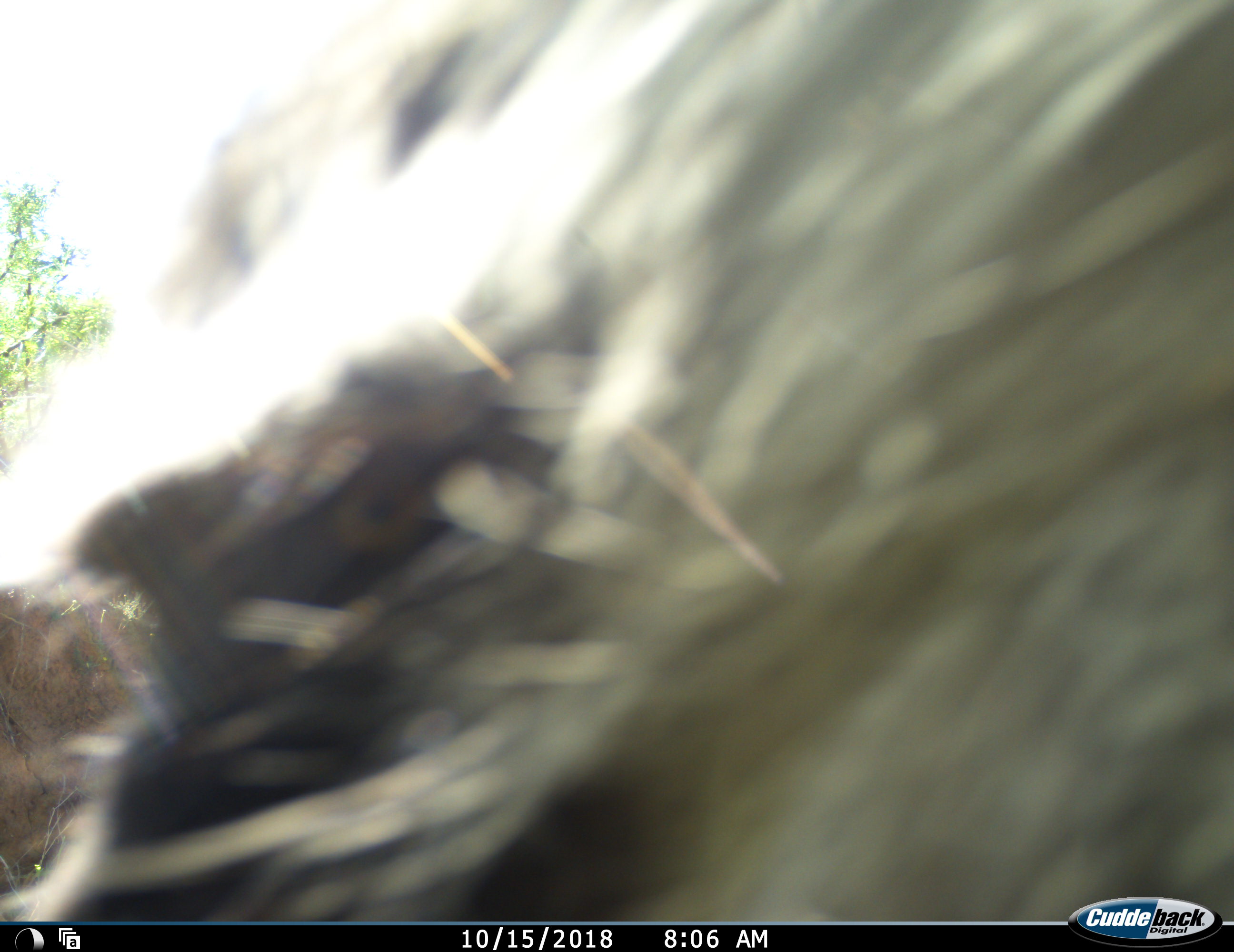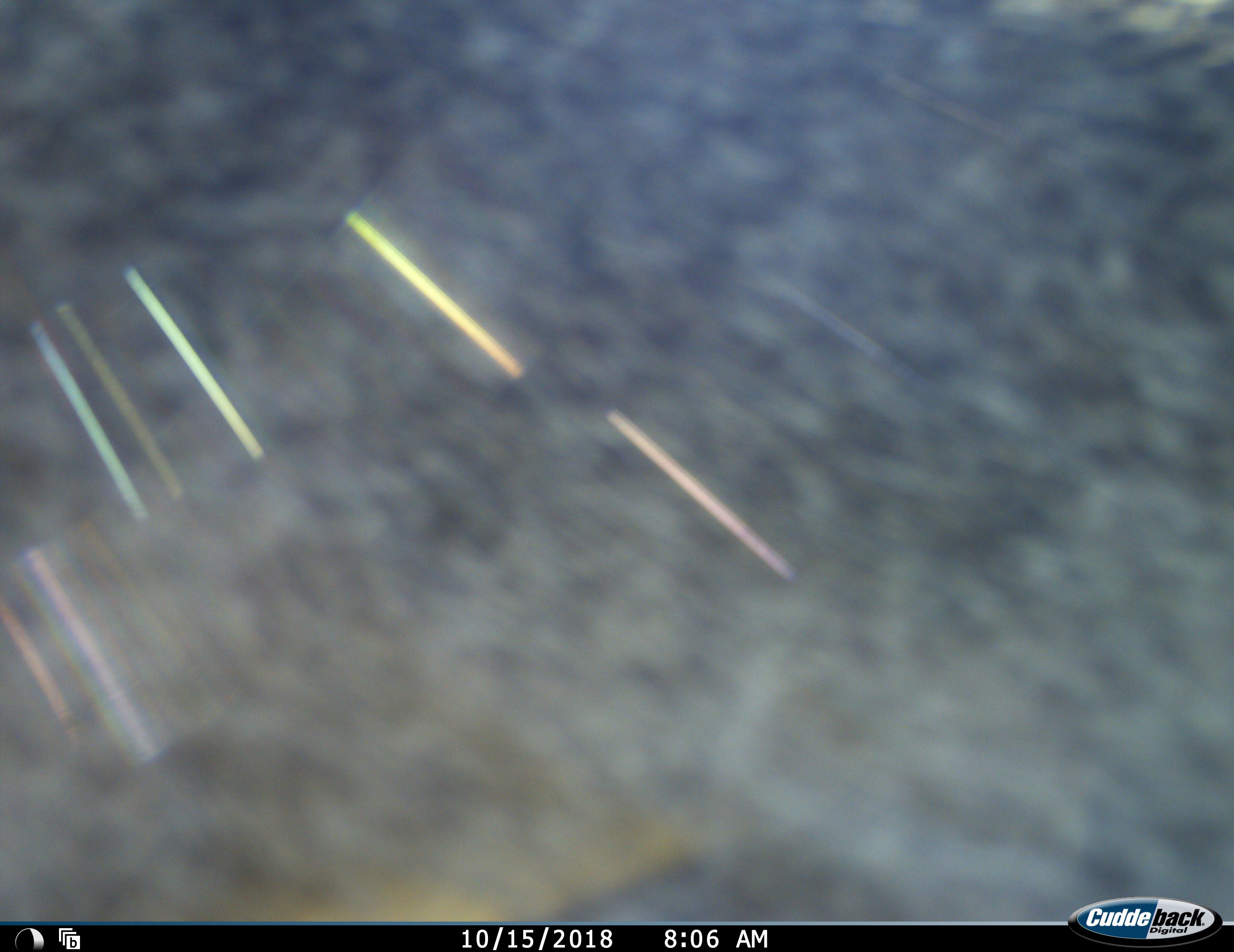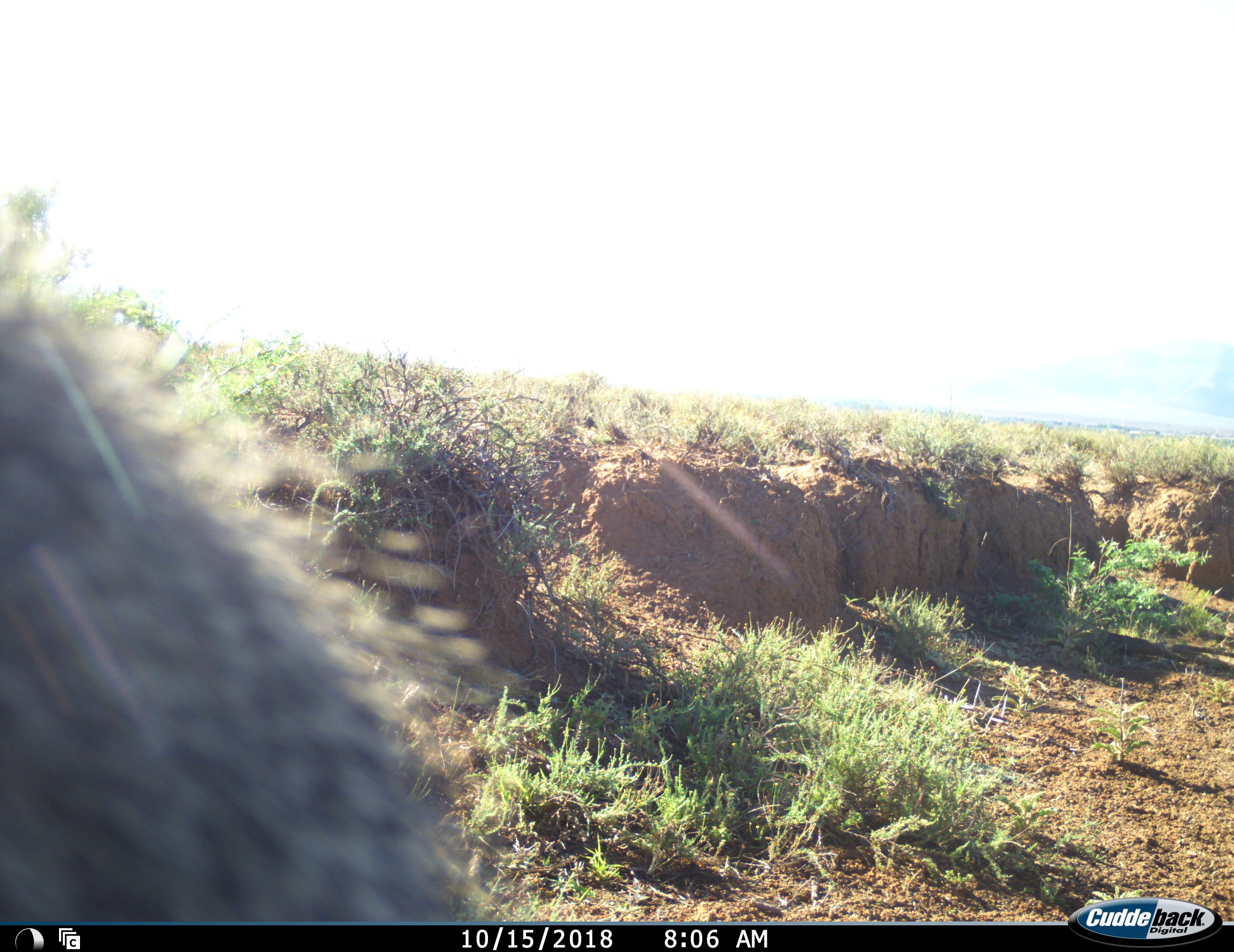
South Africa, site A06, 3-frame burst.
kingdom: Animalia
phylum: Chordata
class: Mammalia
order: Primates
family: Cercopithecidae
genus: Chlorocebus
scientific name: Chlorocebus pygerythrus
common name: vervet monkey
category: monkeyvervet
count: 1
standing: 20%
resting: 0%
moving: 80%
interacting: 20%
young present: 0%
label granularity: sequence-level